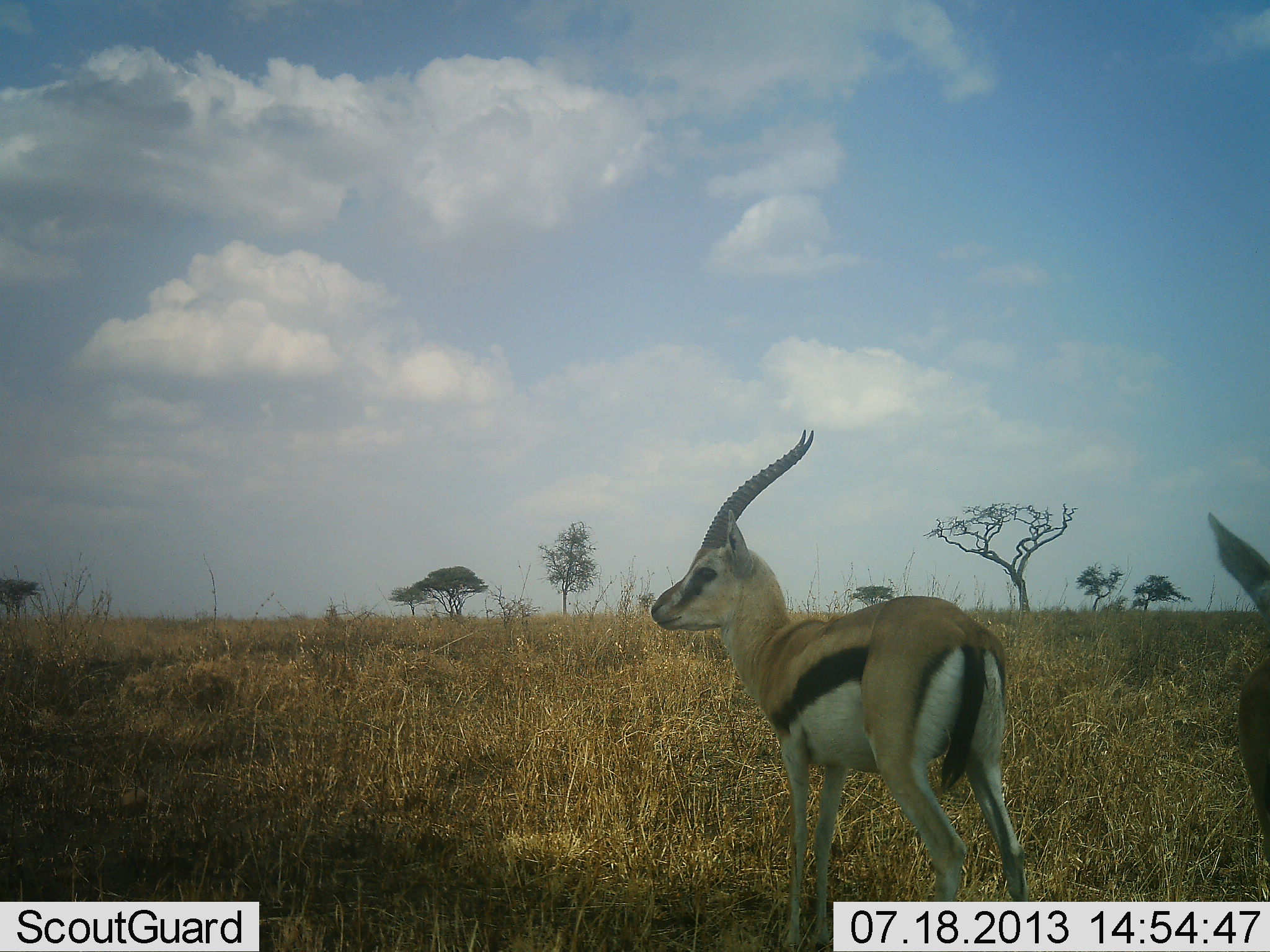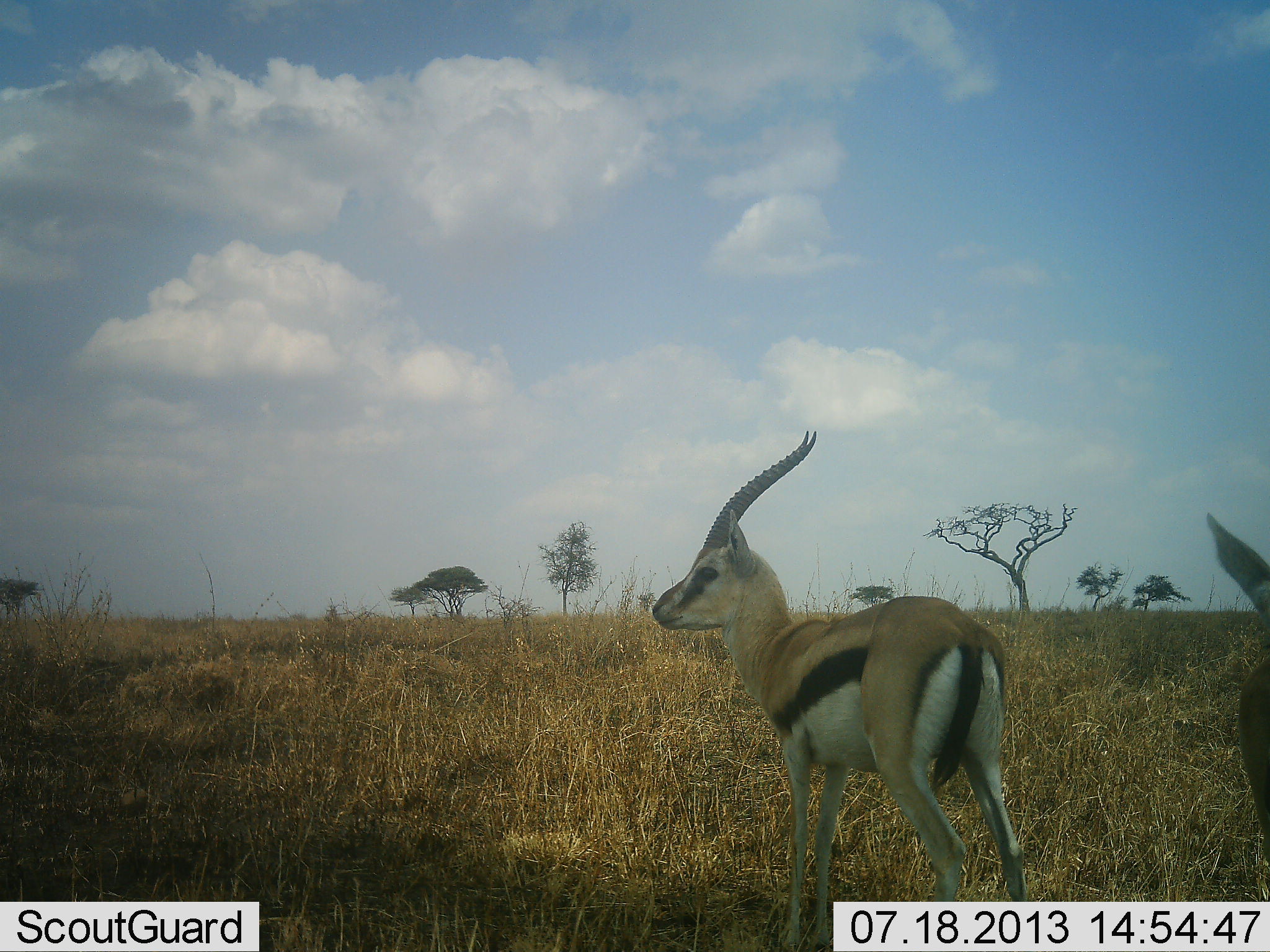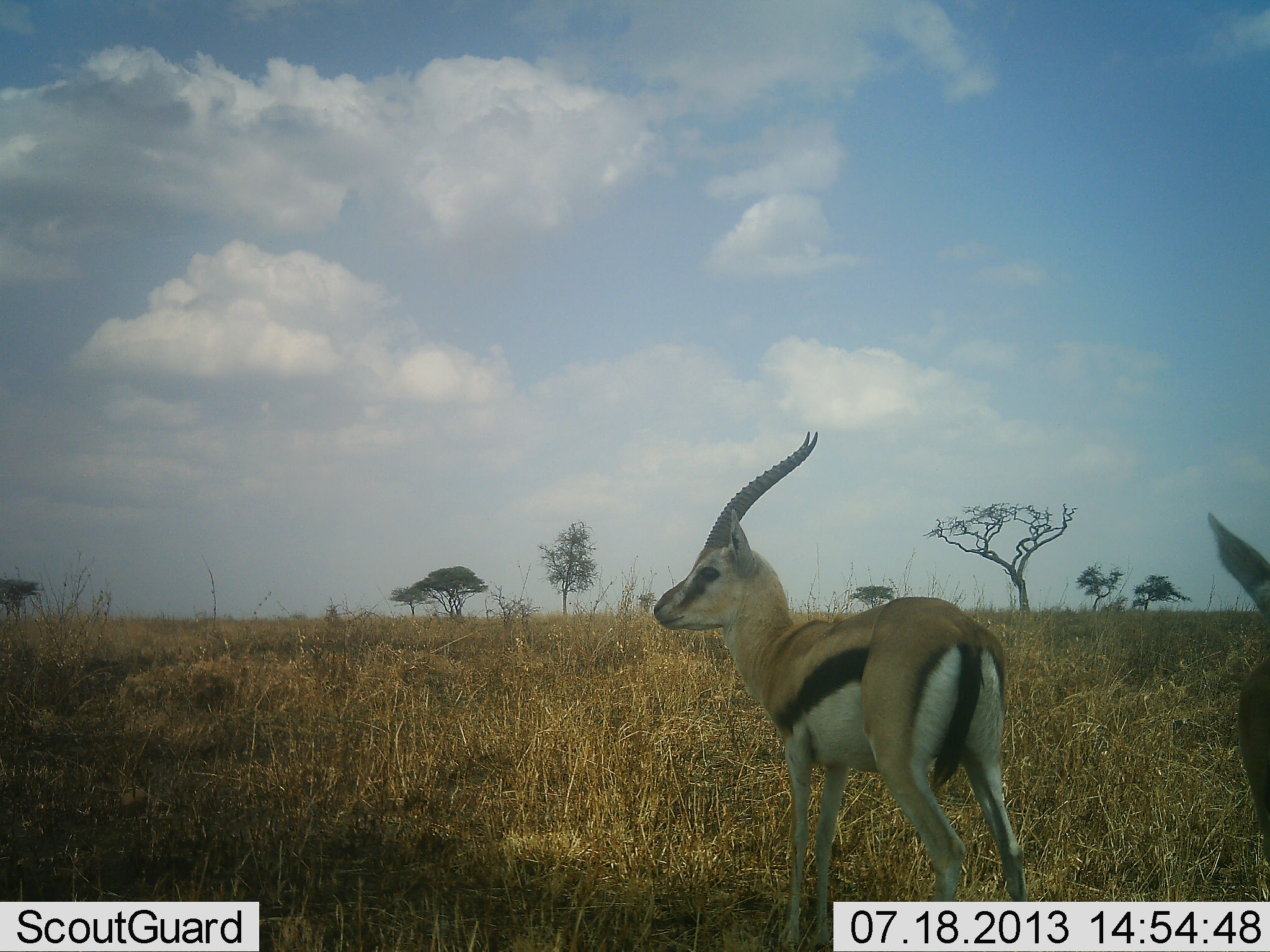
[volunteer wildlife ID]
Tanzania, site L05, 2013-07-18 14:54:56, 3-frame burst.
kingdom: Animalia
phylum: Chordata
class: Mammalia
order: Artiodactyla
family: Bovidae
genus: Eudorcas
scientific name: Eudorcas thomsonii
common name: thomson's gazelle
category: gazellethomsons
Gazellethomsons (thomson's gazelle) (Eudorcas thomsonii), count 2. Behavior (volunteer vote fractions): standing 100%, resting 0%, moving 0%, interacting 0%. Young present (vote fraction): 0%. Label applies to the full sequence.